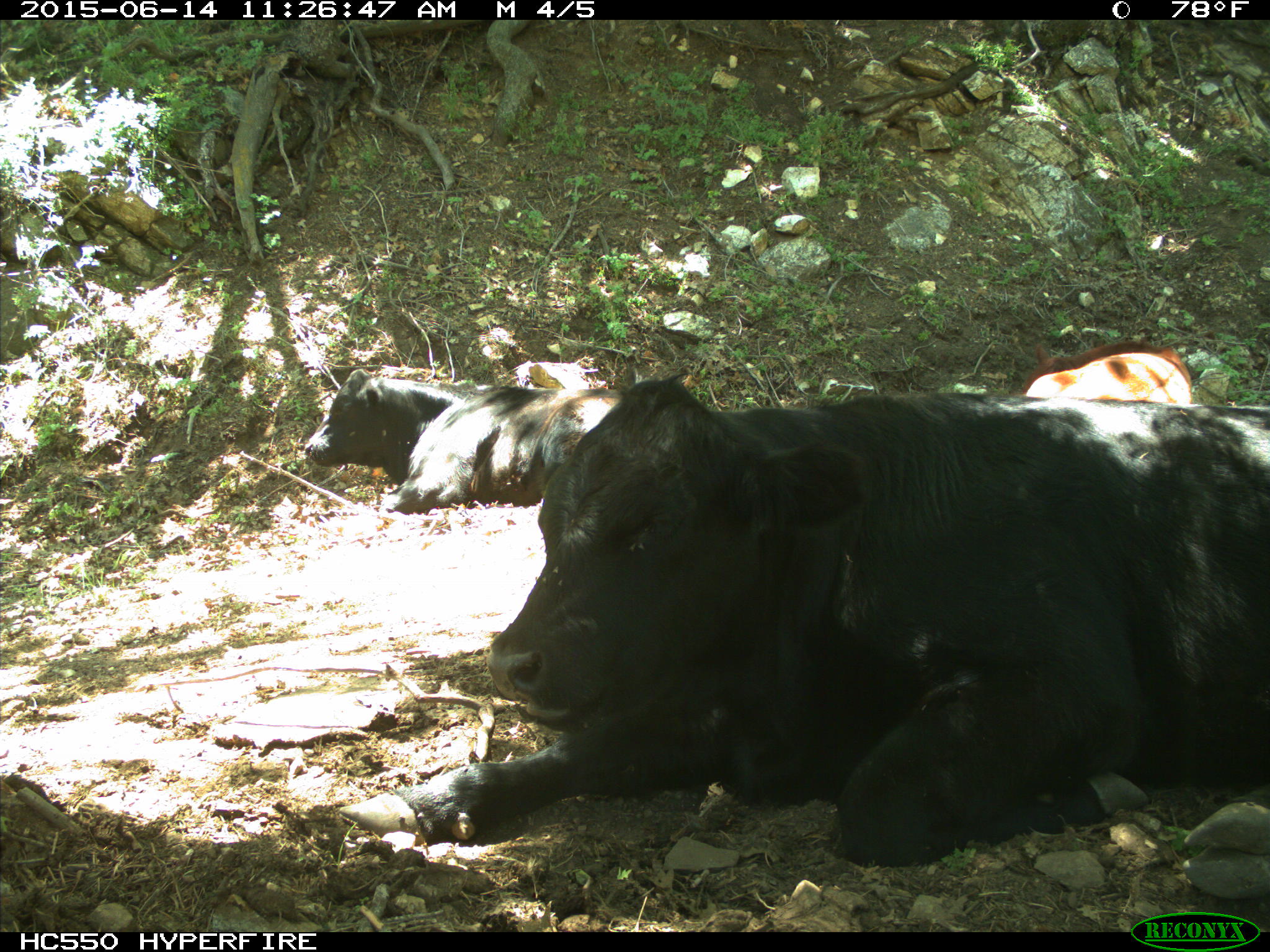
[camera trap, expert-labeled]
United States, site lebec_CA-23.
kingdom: Animalia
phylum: Chordata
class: Mammalia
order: Artiodactyla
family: Bovidae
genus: Bos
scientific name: Bos taurus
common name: domestic cow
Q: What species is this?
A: Bos taurus (domestic cow).